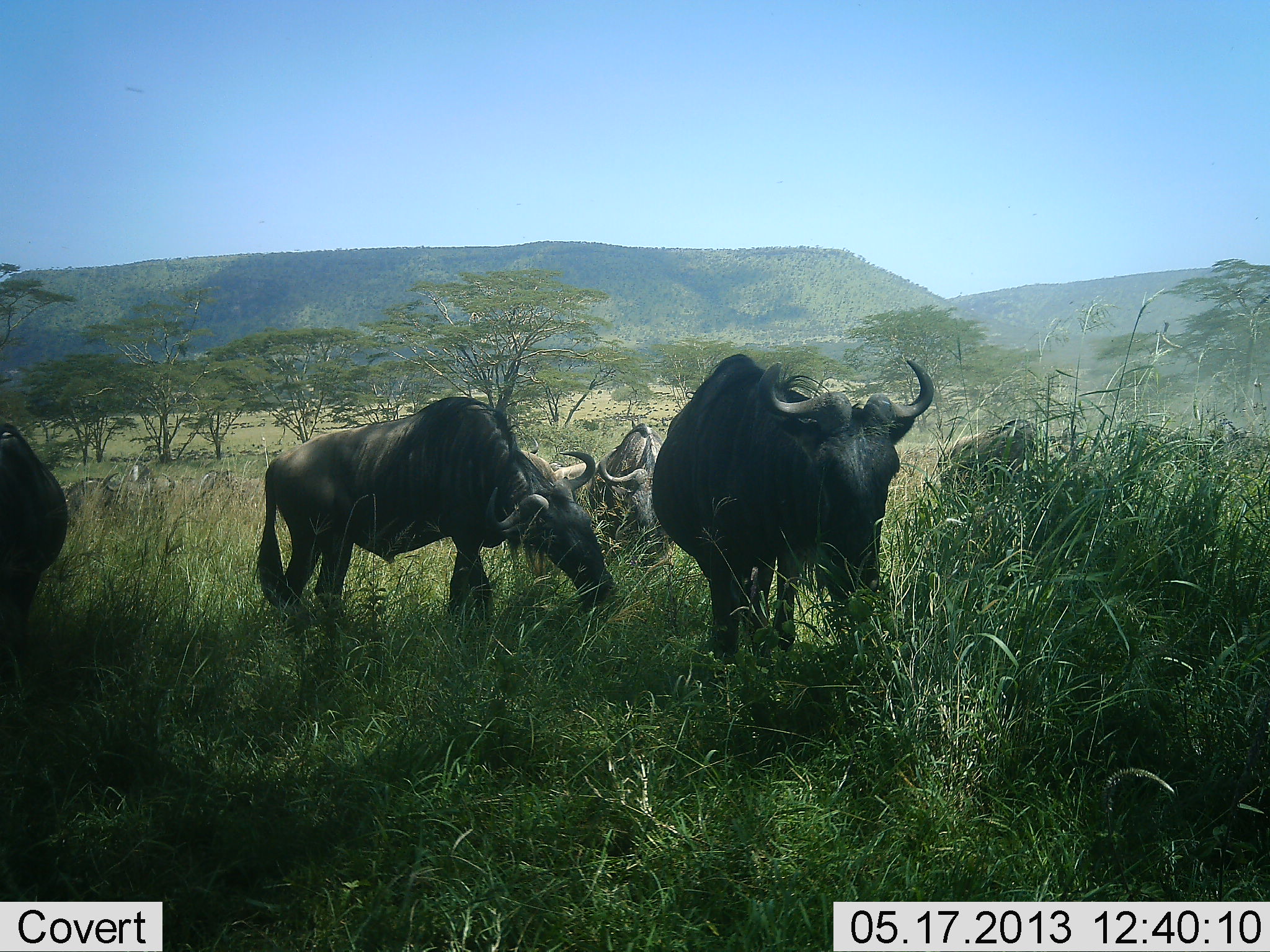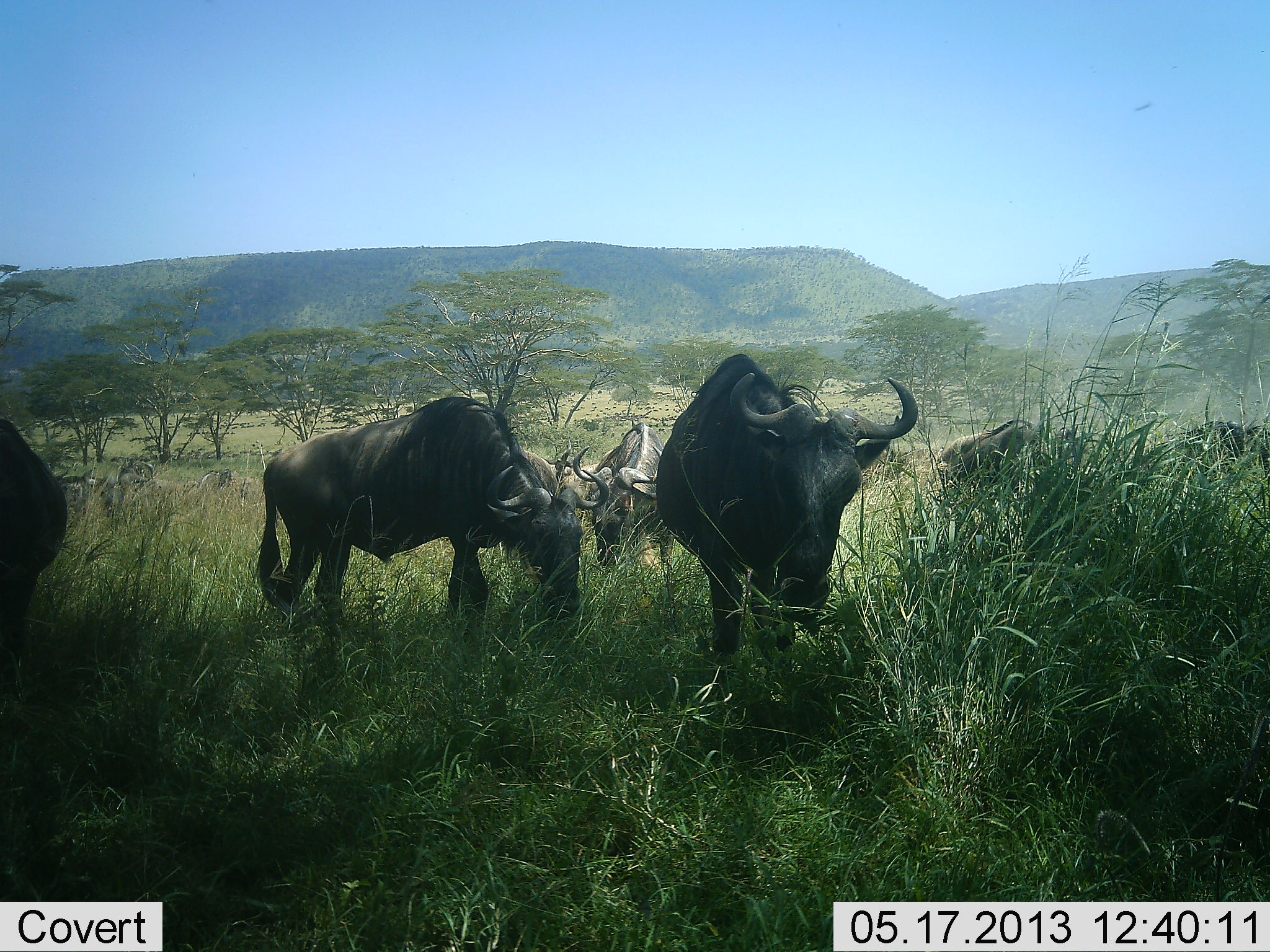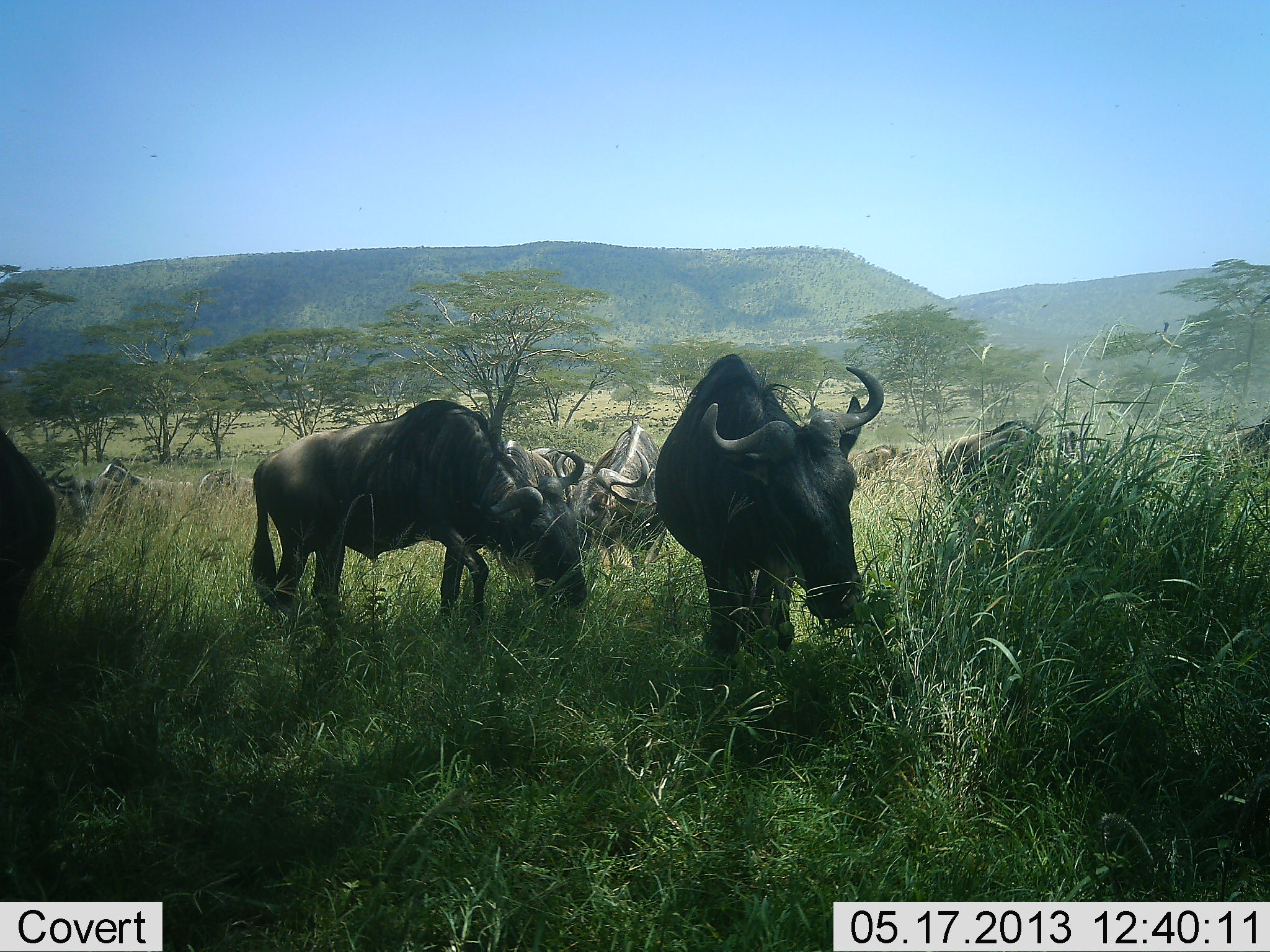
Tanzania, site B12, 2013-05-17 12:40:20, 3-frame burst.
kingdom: Animalia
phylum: Chordata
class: Mammalia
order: Artiodactyla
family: Bovidae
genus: Connochaetes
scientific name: Connochaetes taurinus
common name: blue wildebeest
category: wildebeest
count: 11-50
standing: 60%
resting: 10%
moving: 20%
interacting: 0%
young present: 0%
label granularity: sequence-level